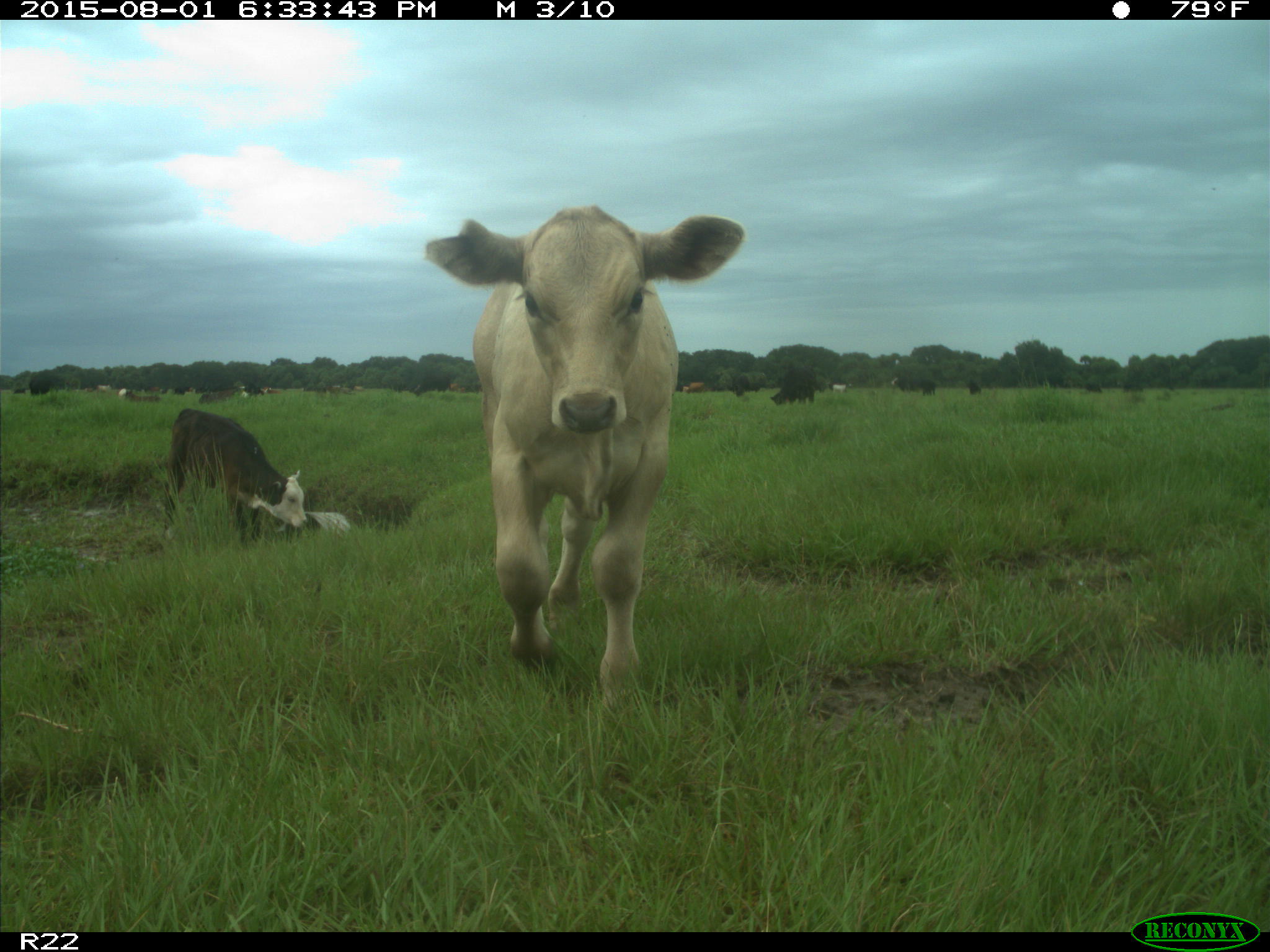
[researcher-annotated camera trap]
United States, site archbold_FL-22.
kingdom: Animalia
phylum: Chordata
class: Mammalia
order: Artiodactyla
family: Bovidae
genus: Bos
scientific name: Bos taurus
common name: domestic cow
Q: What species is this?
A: Bos taurus (domestic cow).